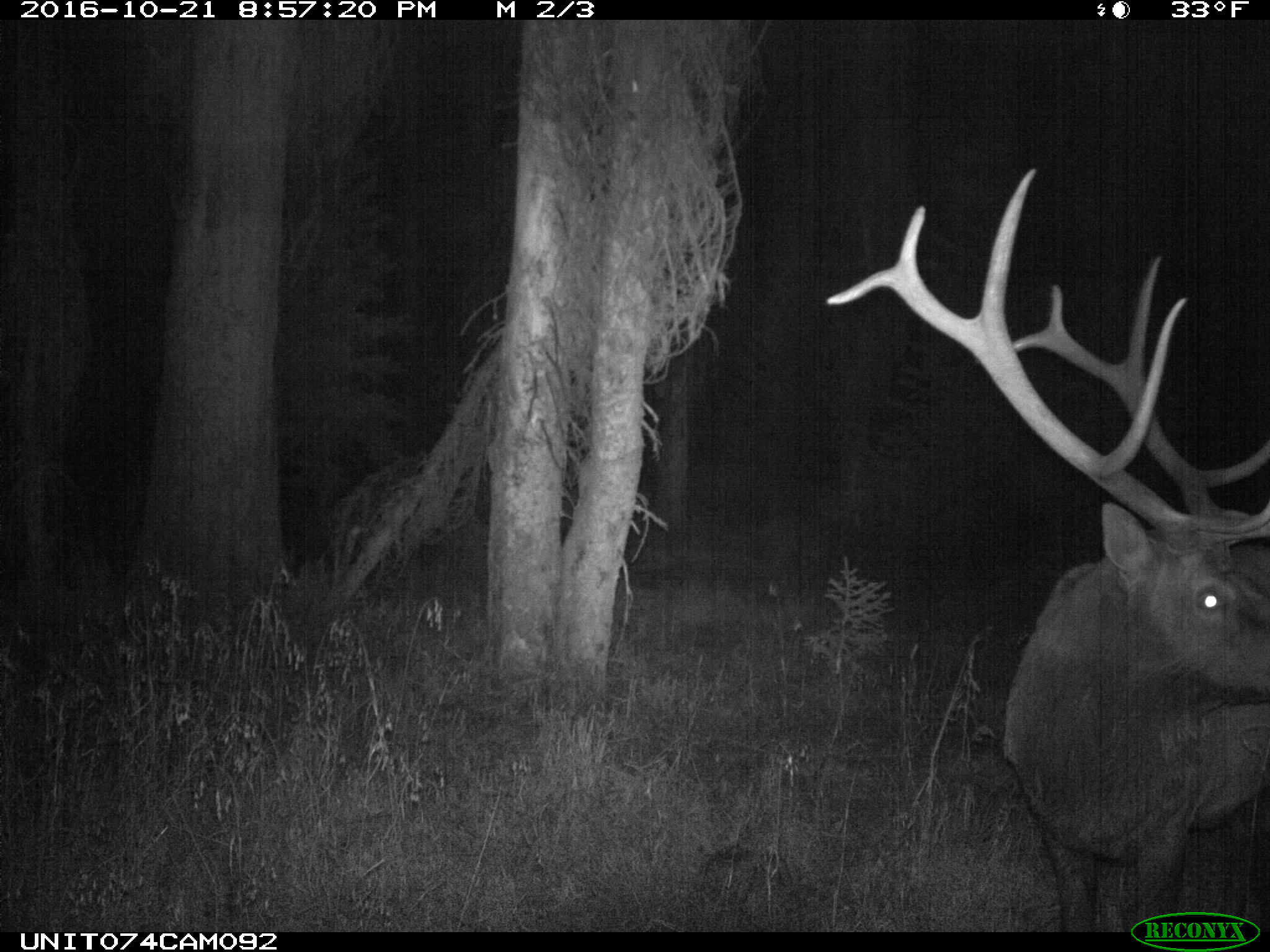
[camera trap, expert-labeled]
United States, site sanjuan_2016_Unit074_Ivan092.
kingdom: Animalia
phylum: Chordata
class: Mammalia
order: Artiodactyla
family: Cervidae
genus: Cervus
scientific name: Cervus elaphus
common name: red deer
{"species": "Cervus elaphus (red deer)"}